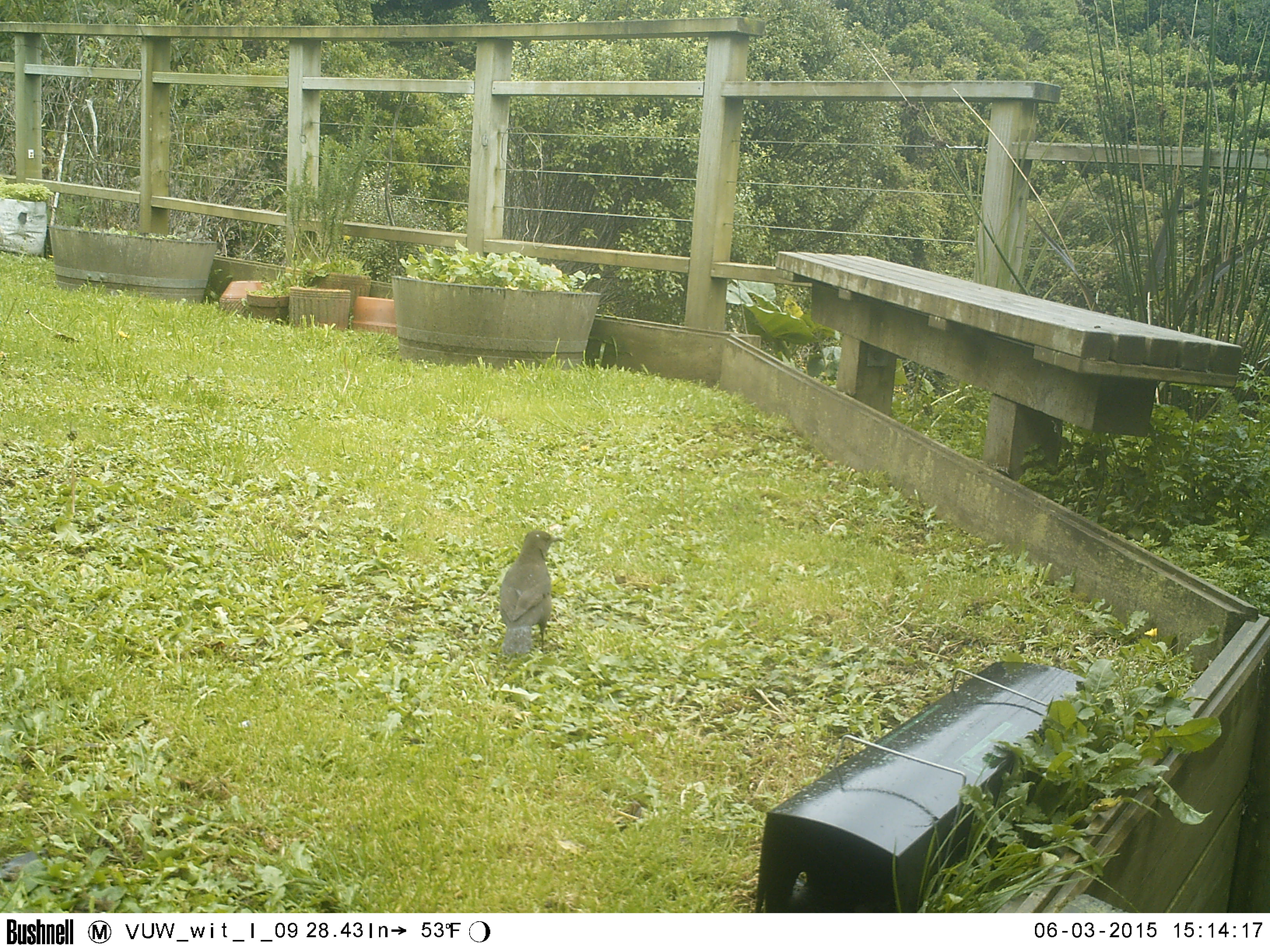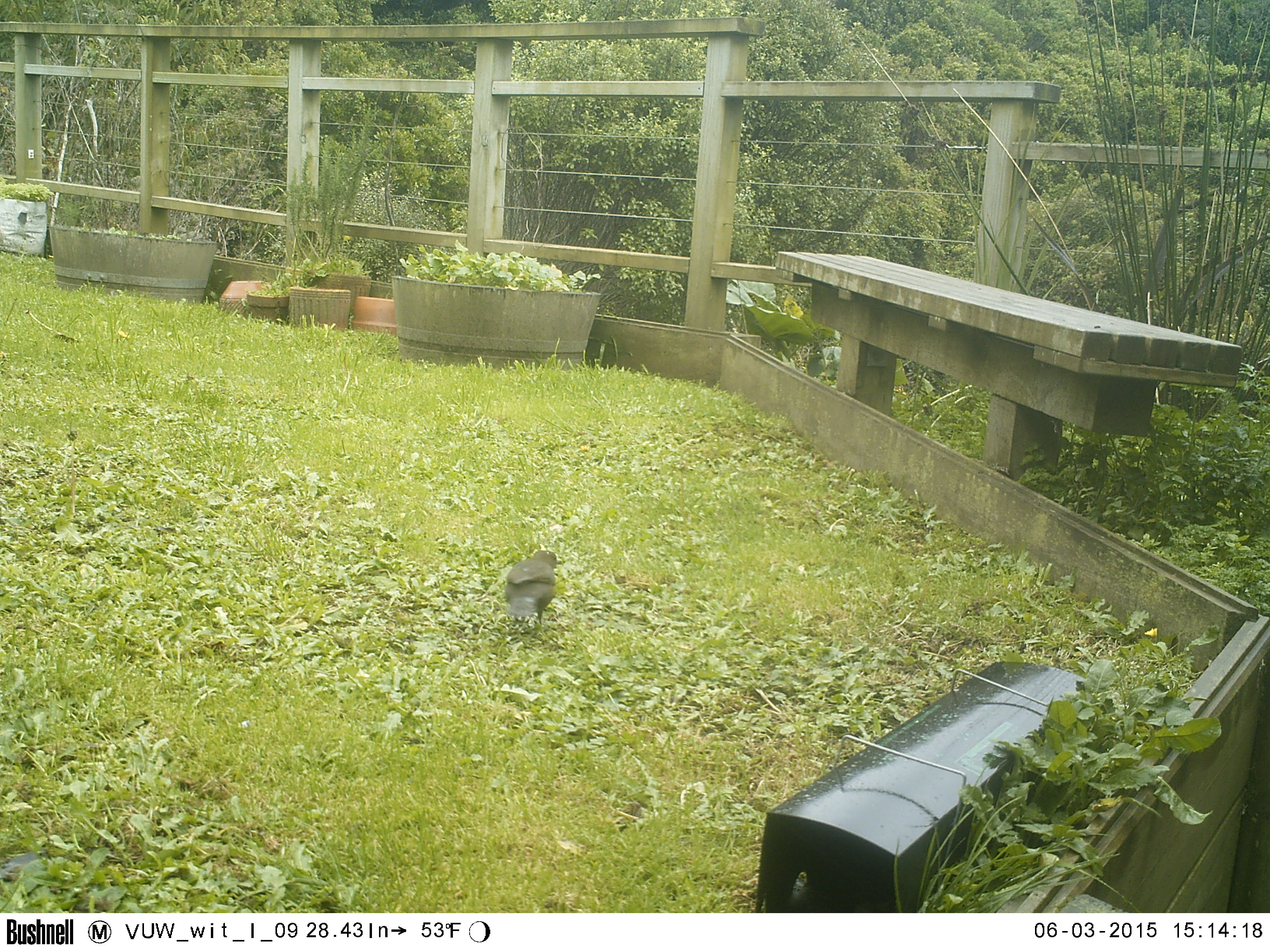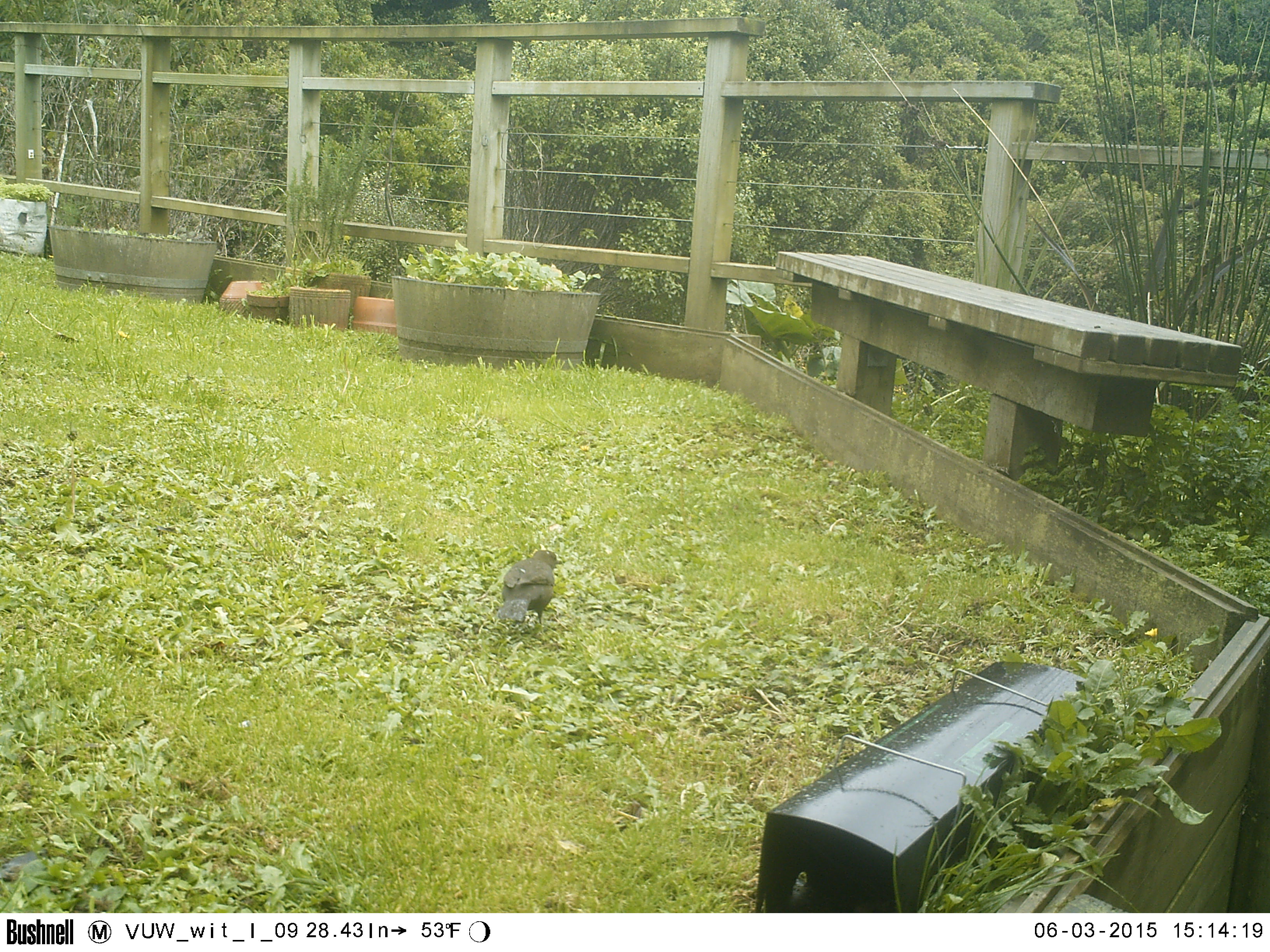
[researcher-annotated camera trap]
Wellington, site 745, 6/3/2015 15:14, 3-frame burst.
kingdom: Animalia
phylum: Chordata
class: Aves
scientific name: Aves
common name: bird